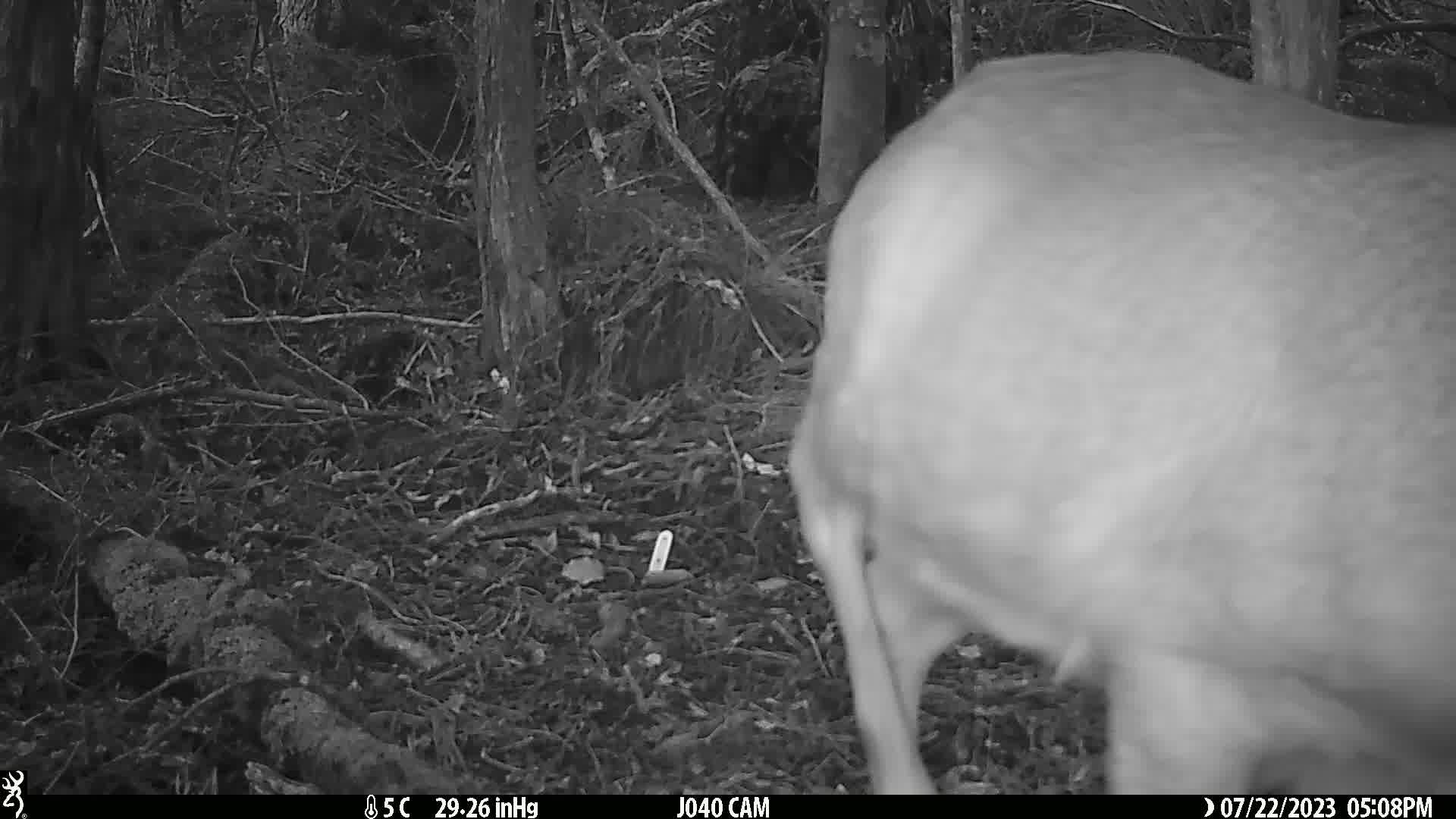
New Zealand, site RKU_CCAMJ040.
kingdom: Animalia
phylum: Chordata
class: Mammalia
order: Artiodactyla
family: Cervidae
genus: Odocoileus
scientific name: Odocoileus virginianus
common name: white-tailed deer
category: white tailed deer